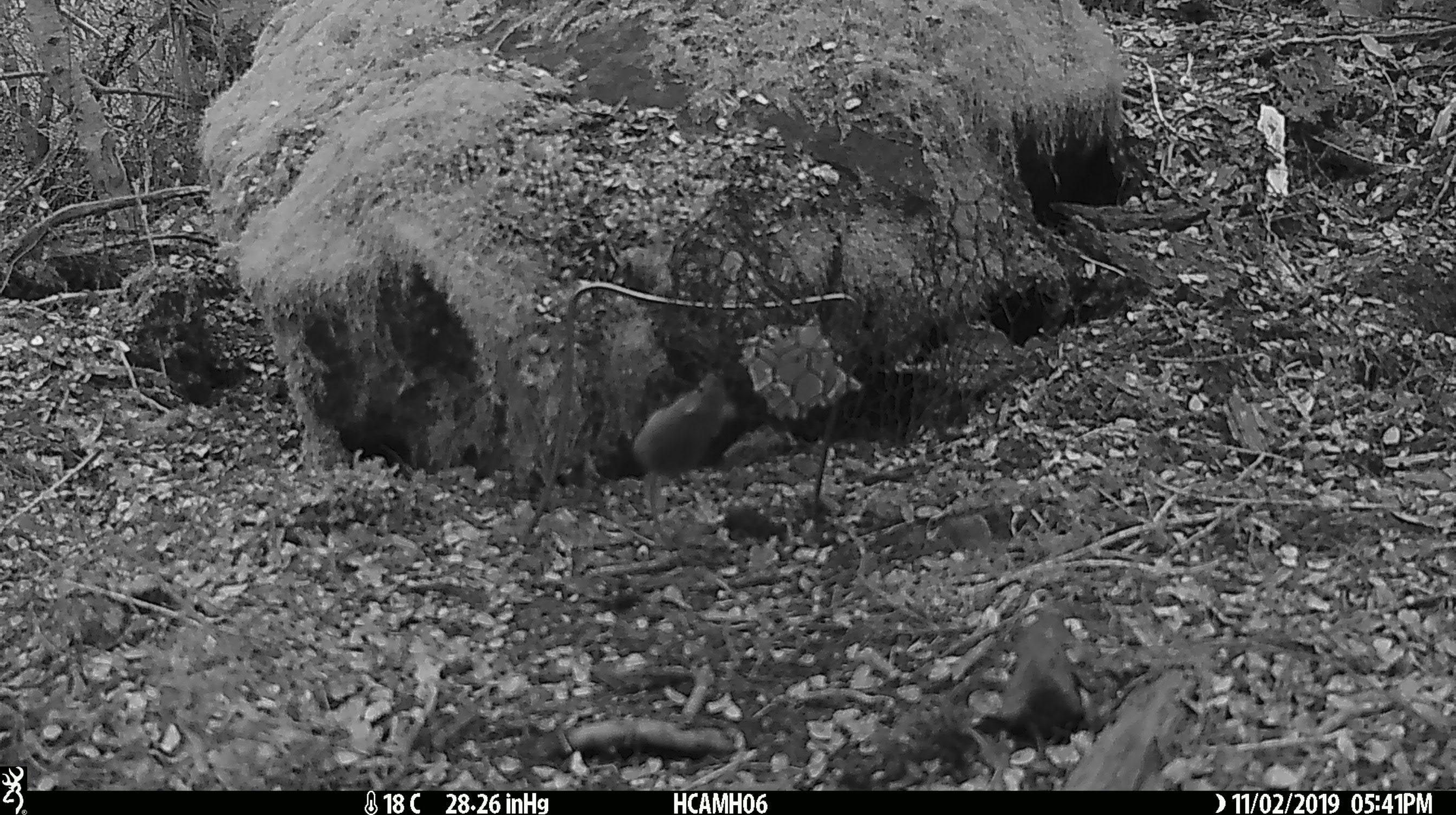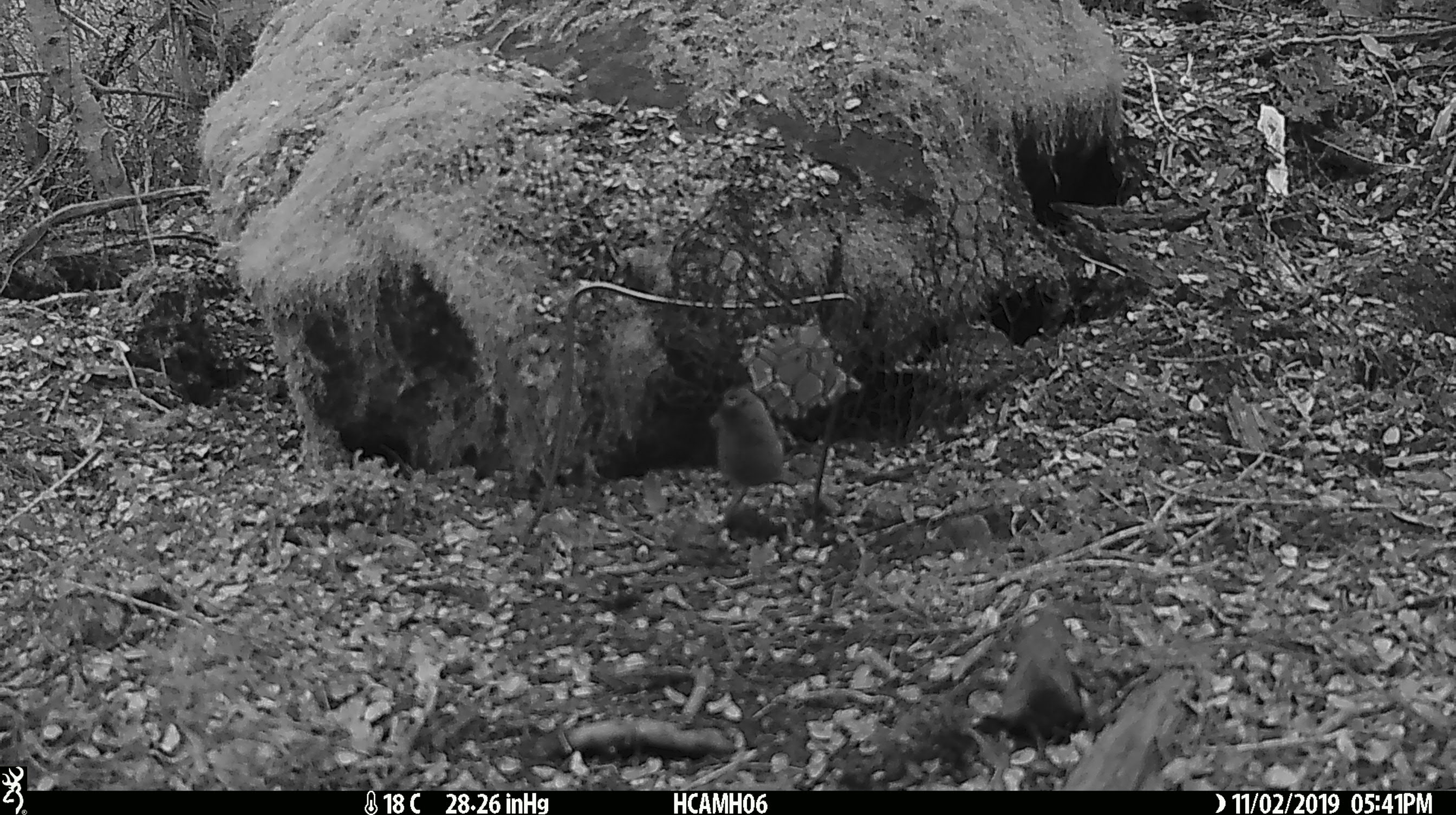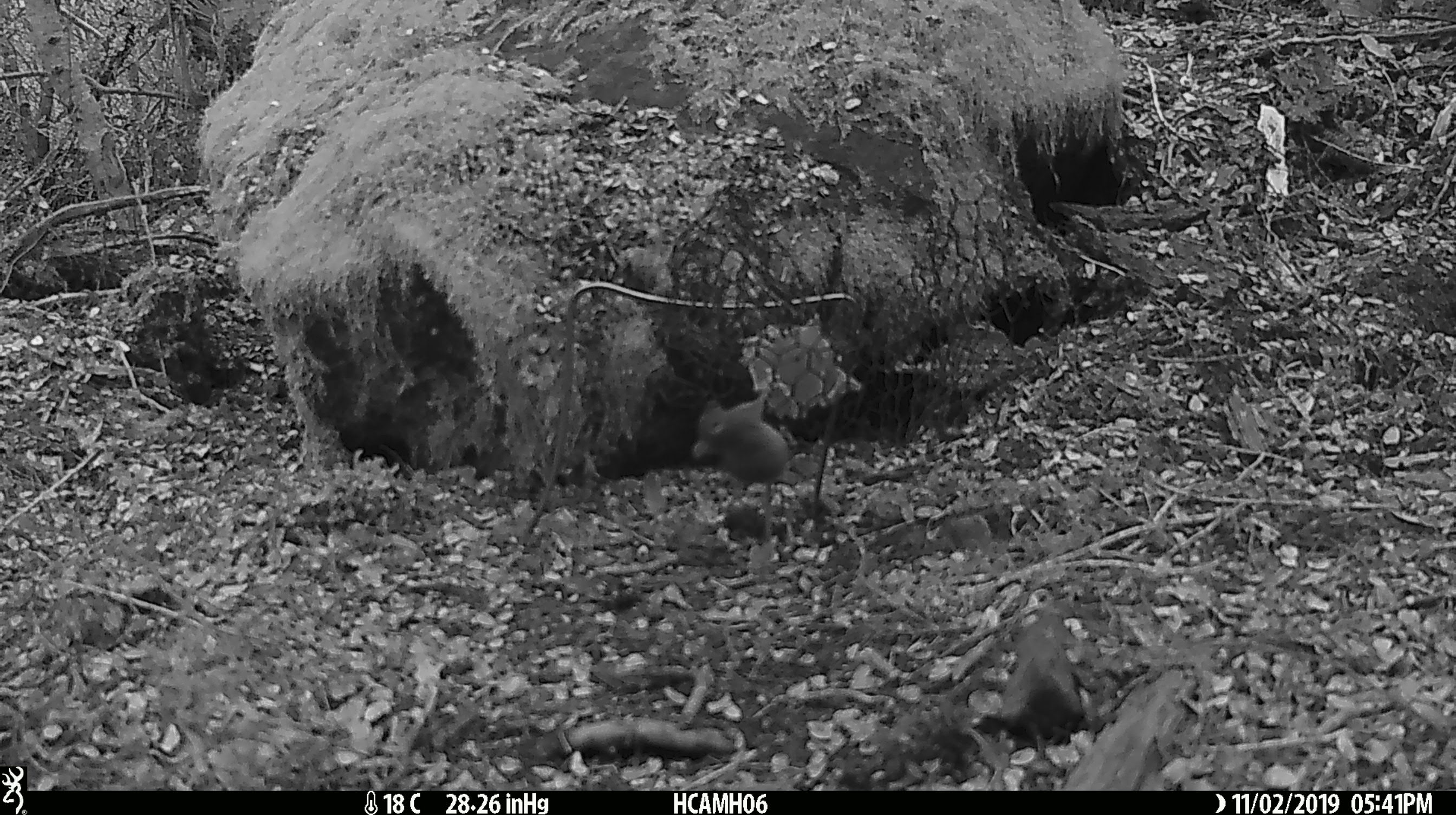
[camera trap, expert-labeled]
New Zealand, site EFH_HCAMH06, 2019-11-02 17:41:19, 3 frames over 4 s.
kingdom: Animalia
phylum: Chordata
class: Mammalia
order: Rodentia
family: Muridae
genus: Mus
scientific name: Mus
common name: mouse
Mouse (Mus).